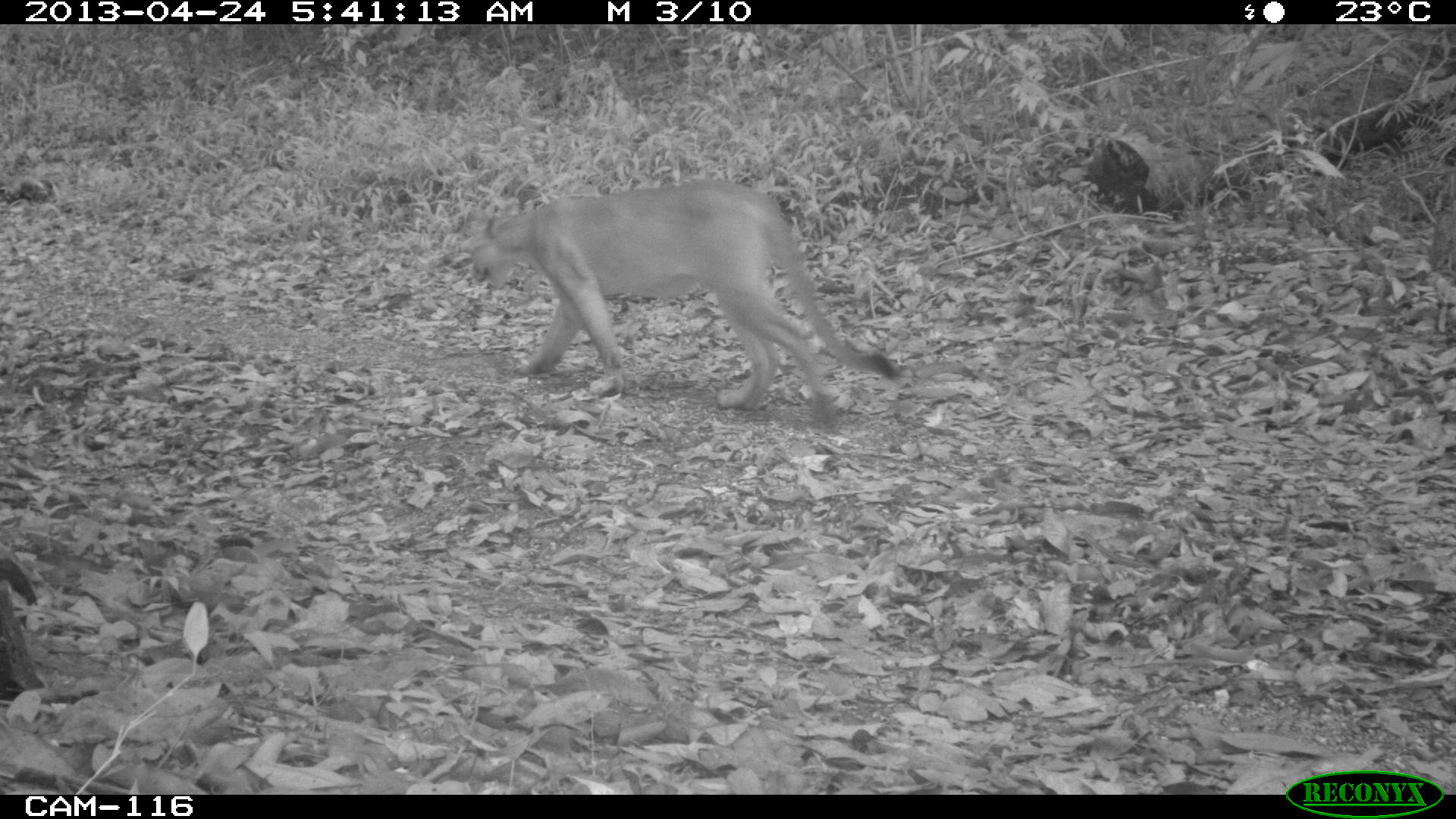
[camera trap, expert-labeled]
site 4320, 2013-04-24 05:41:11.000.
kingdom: Animalia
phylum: Chordata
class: Mammalia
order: Carnivora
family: Felidae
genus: Puma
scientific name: Puma concolor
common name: mountain lion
Puma concolor (mountain lion), count 1.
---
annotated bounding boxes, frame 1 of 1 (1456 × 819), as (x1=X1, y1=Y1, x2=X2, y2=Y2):
puma concolor: (x1=462, y1=173, x2=902, y2=428)